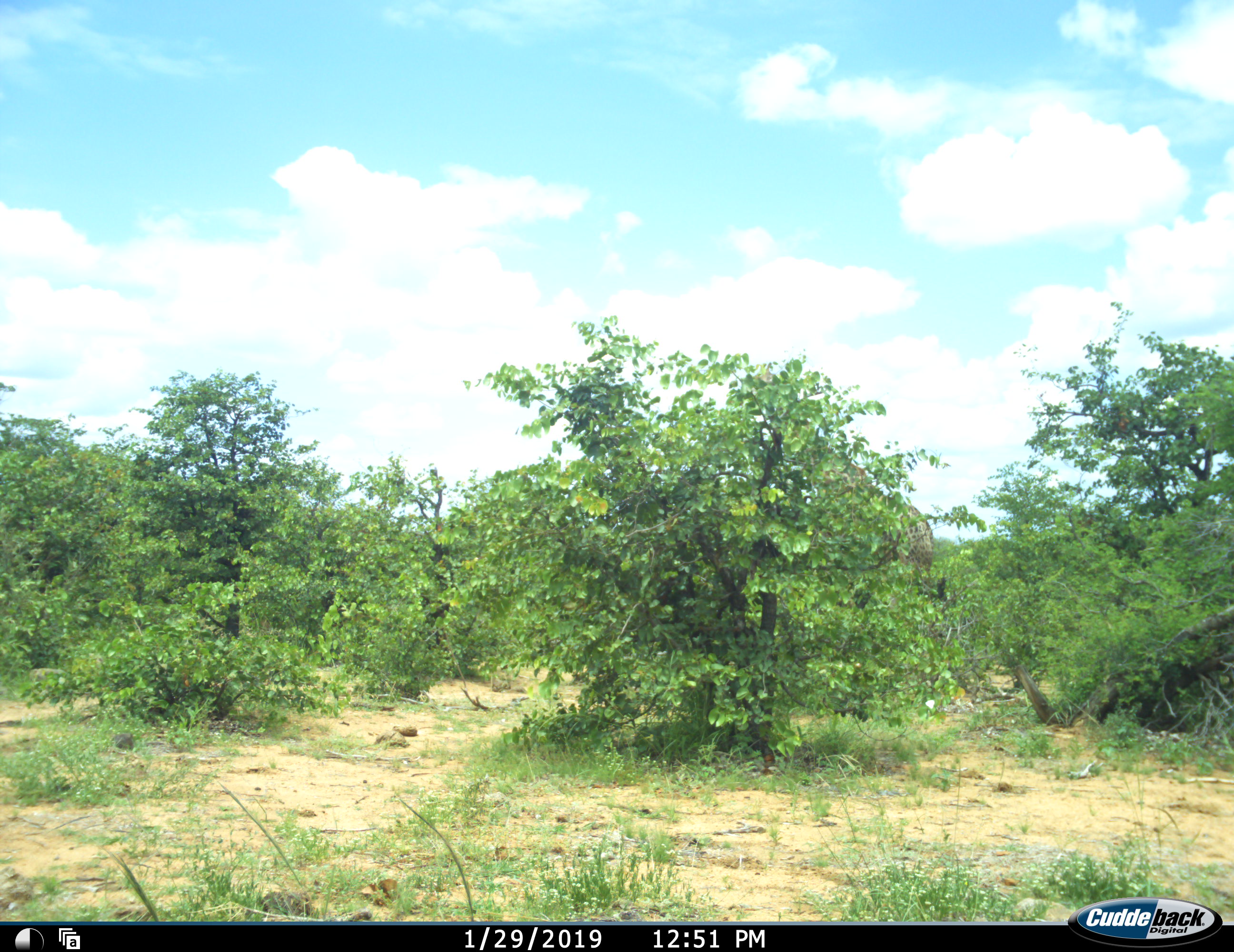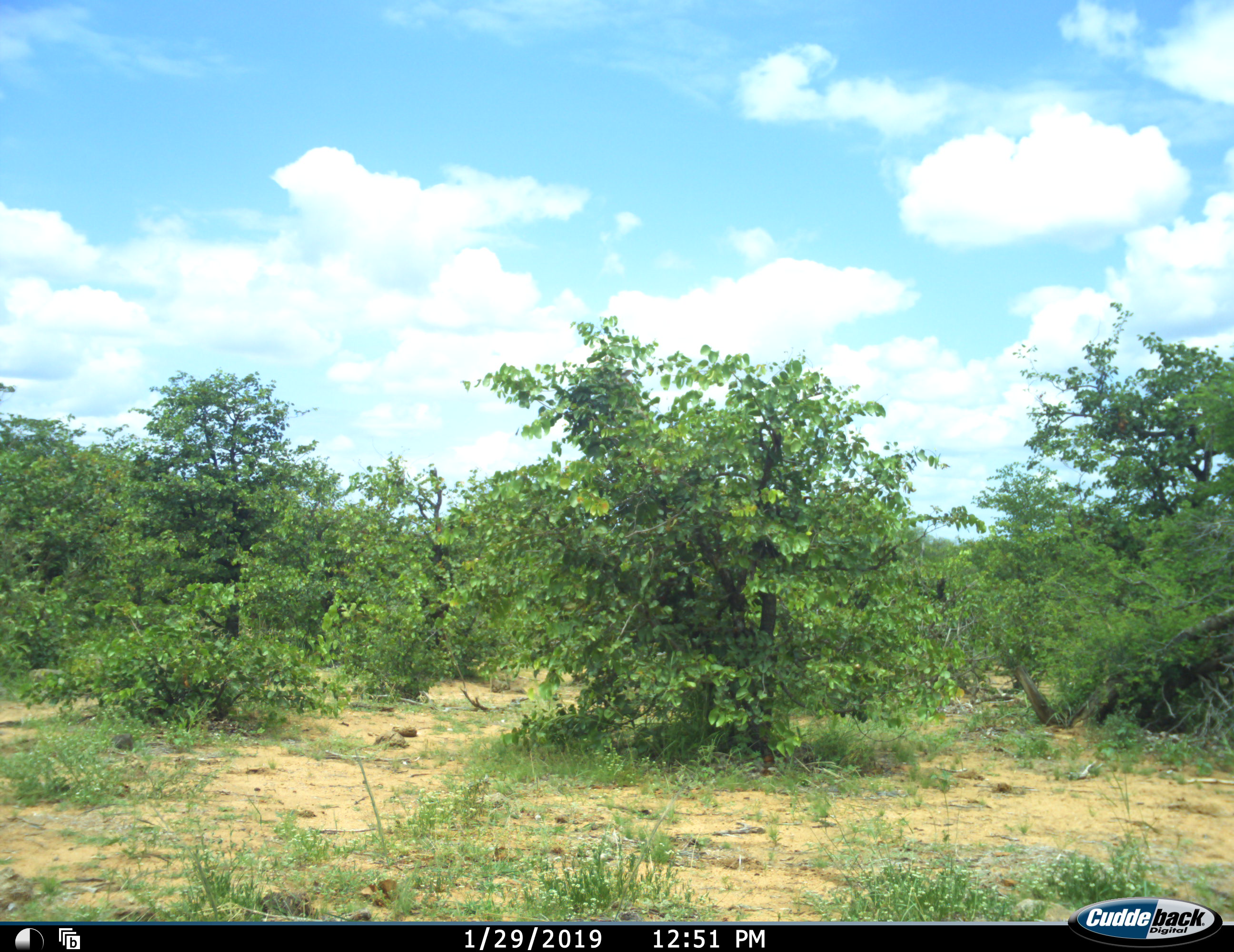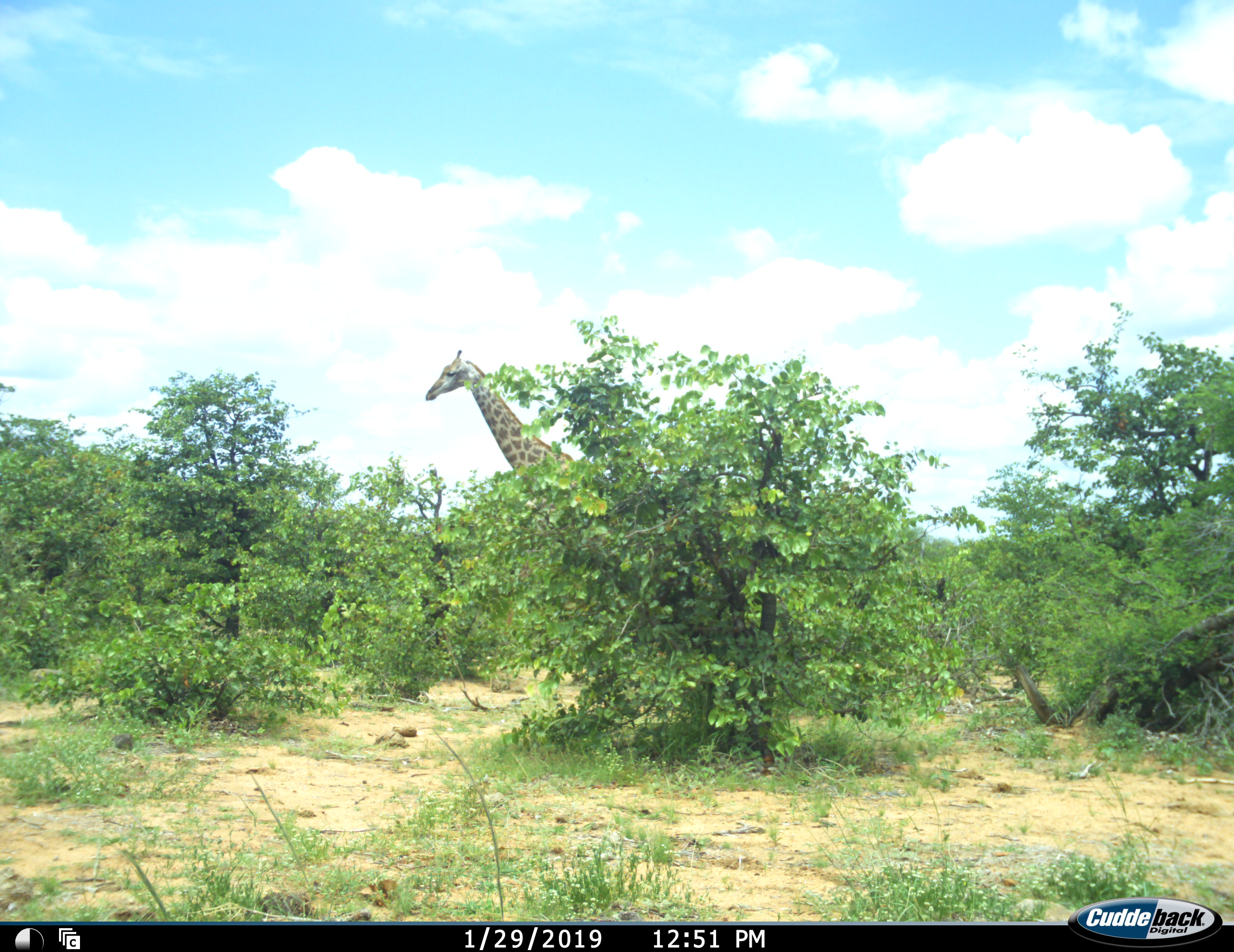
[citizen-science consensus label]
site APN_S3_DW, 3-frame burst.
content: unidentified animal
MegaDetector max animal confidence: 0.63